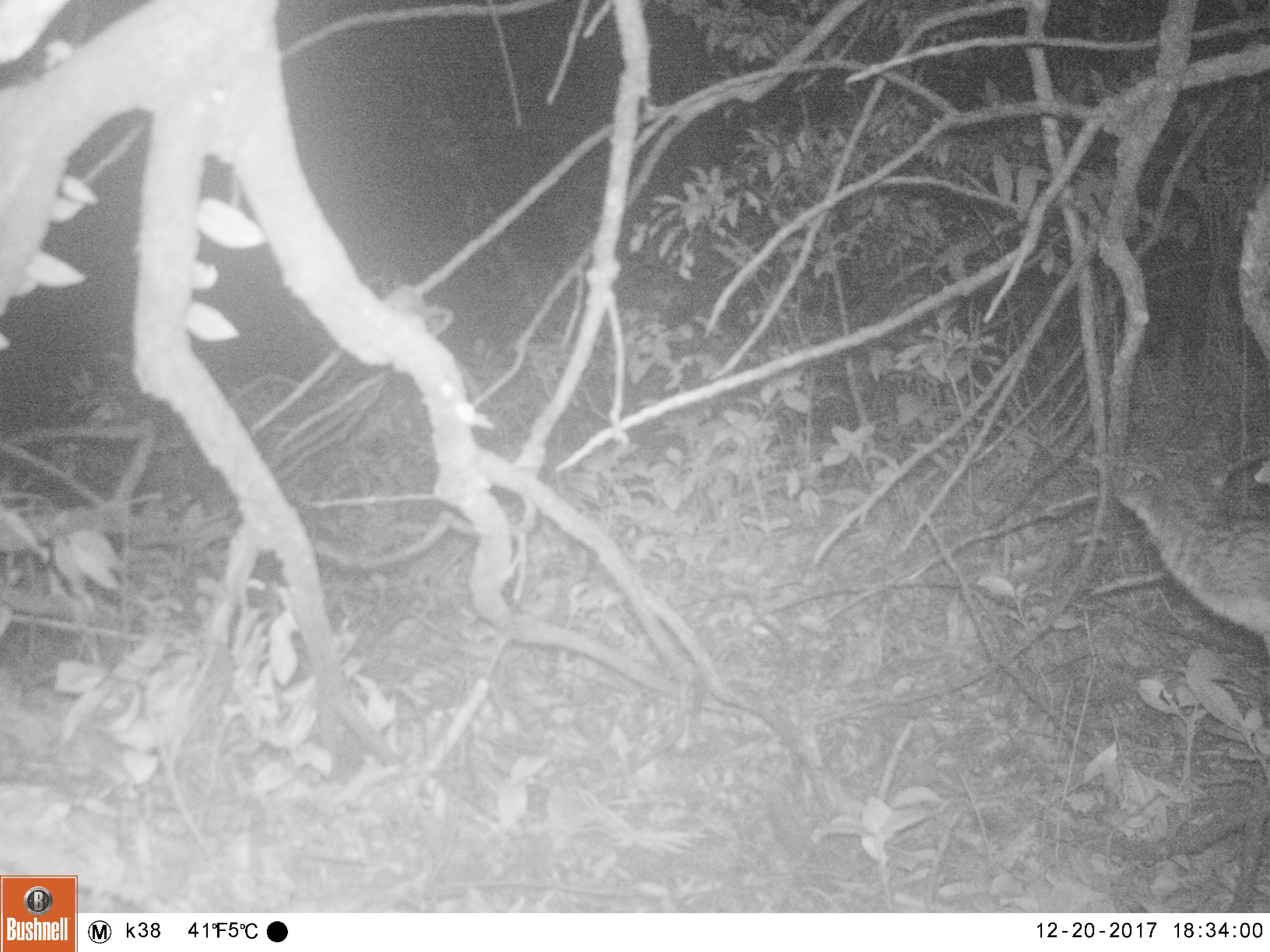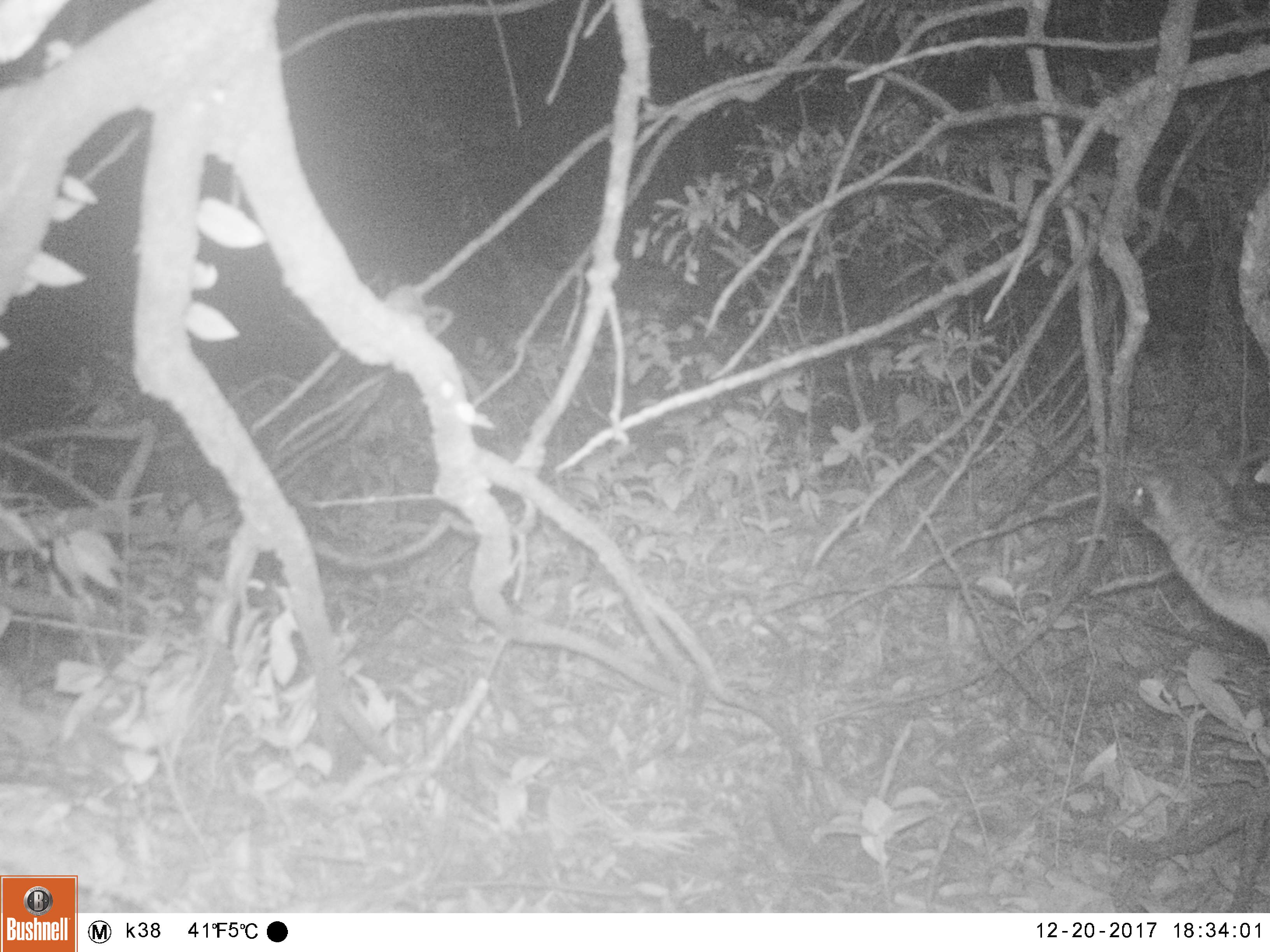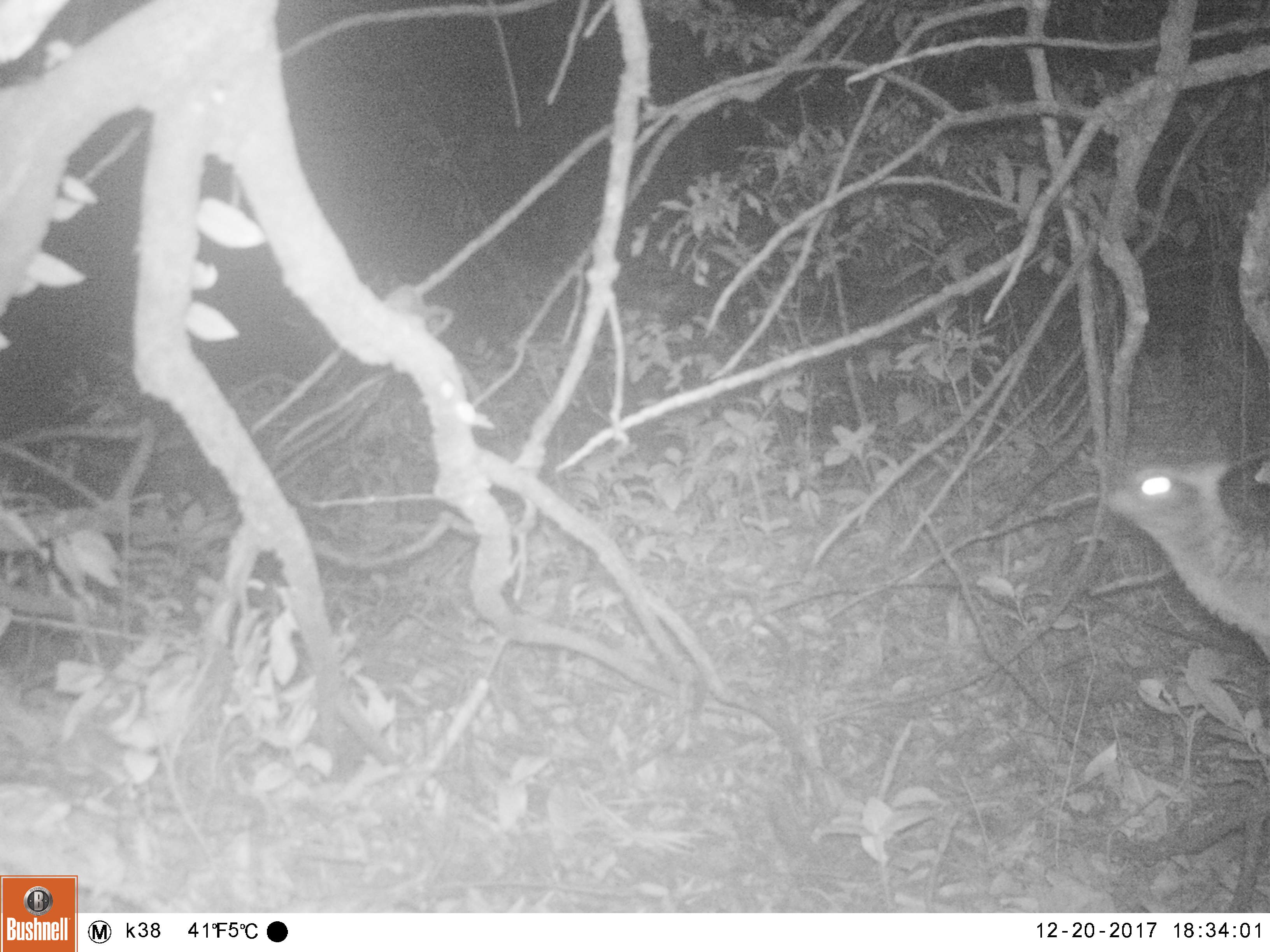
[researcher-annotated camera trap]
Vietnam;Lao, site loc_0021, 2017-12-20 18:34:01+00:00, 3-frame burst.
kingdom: Animalia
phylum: Chordata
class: Mammalia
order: Carnivora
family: Viverridae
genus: Paradoxurus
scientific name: Paradoxurus hermaphroditus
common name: common palm civet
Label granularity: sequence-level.